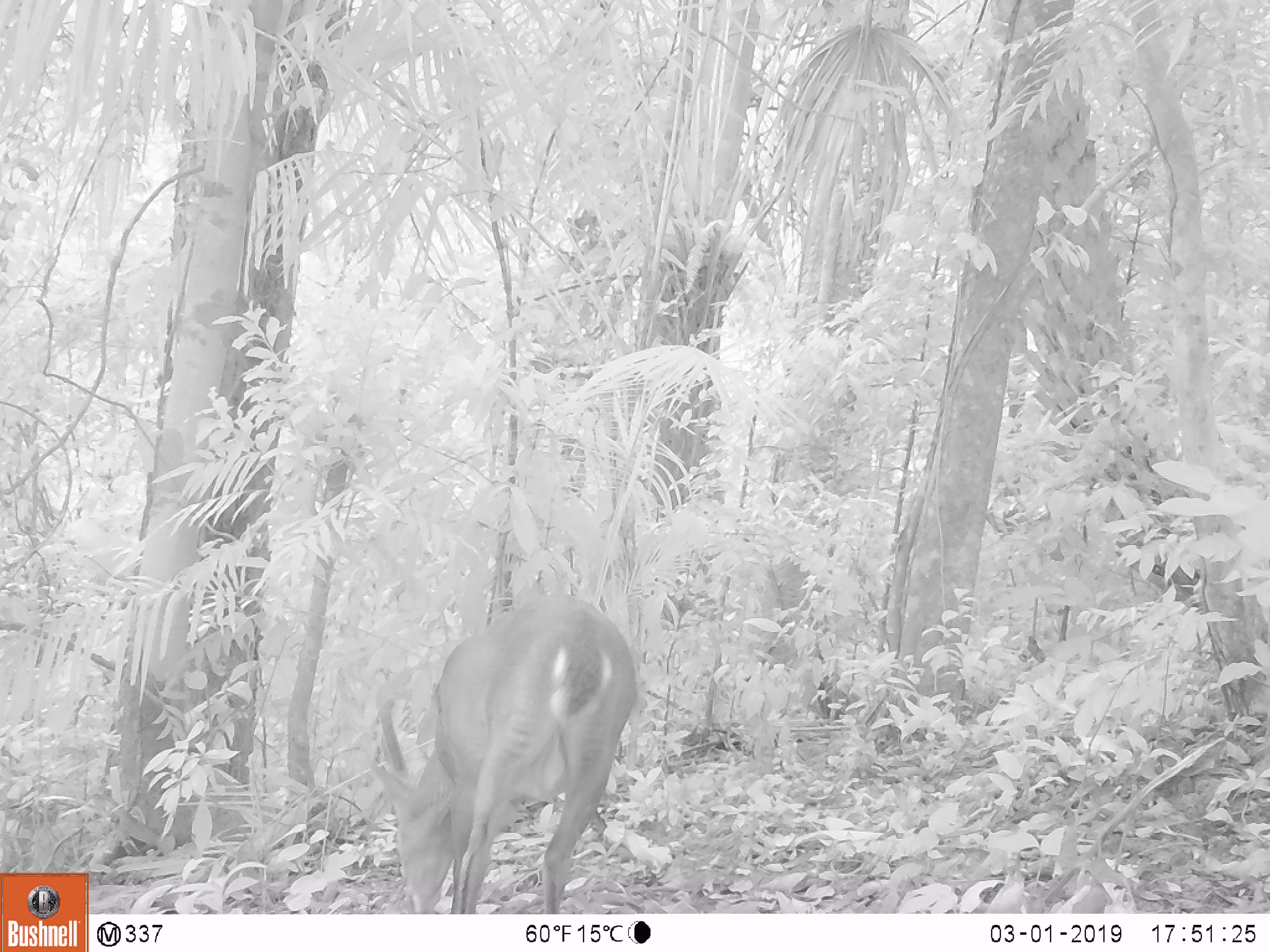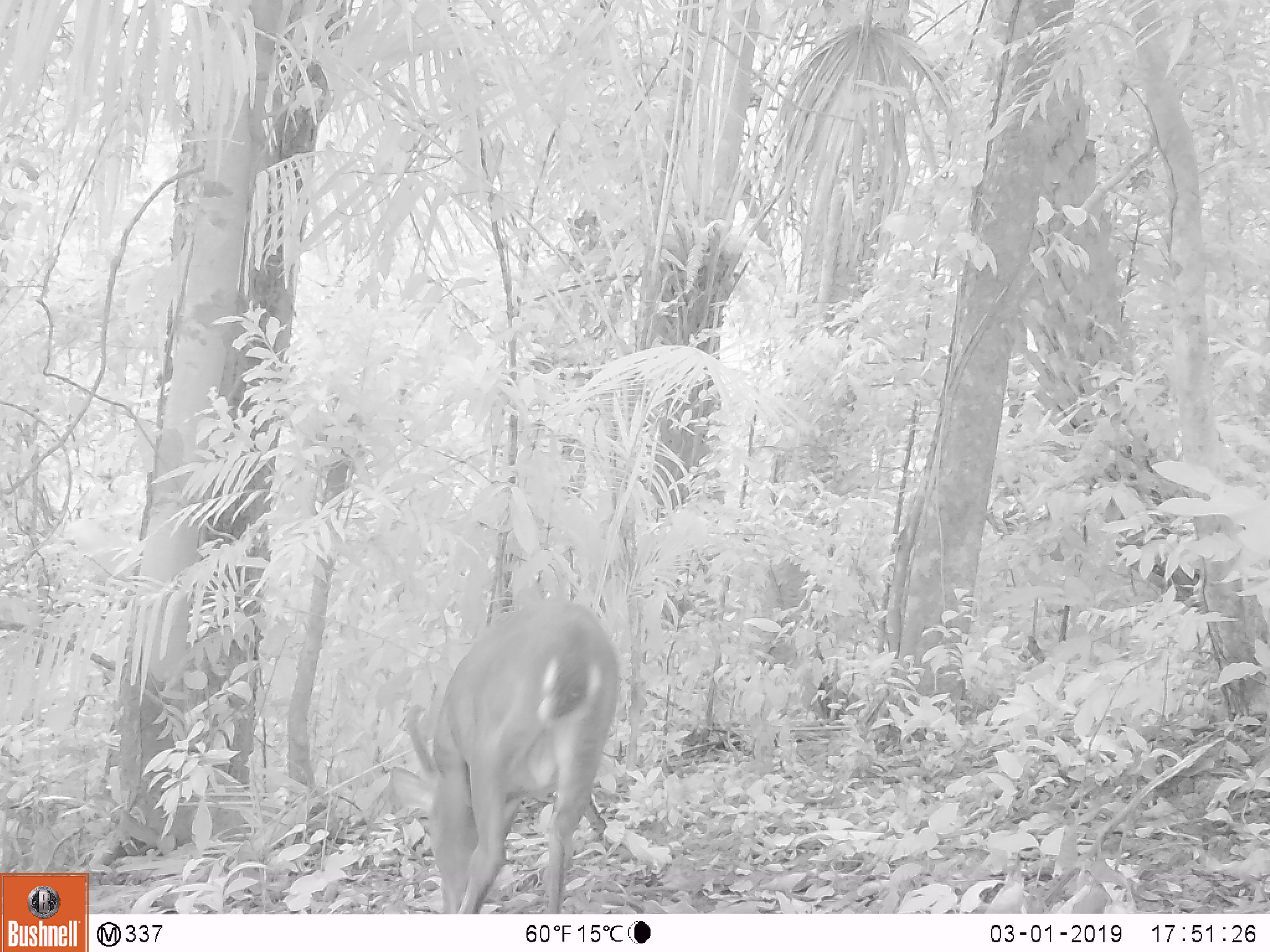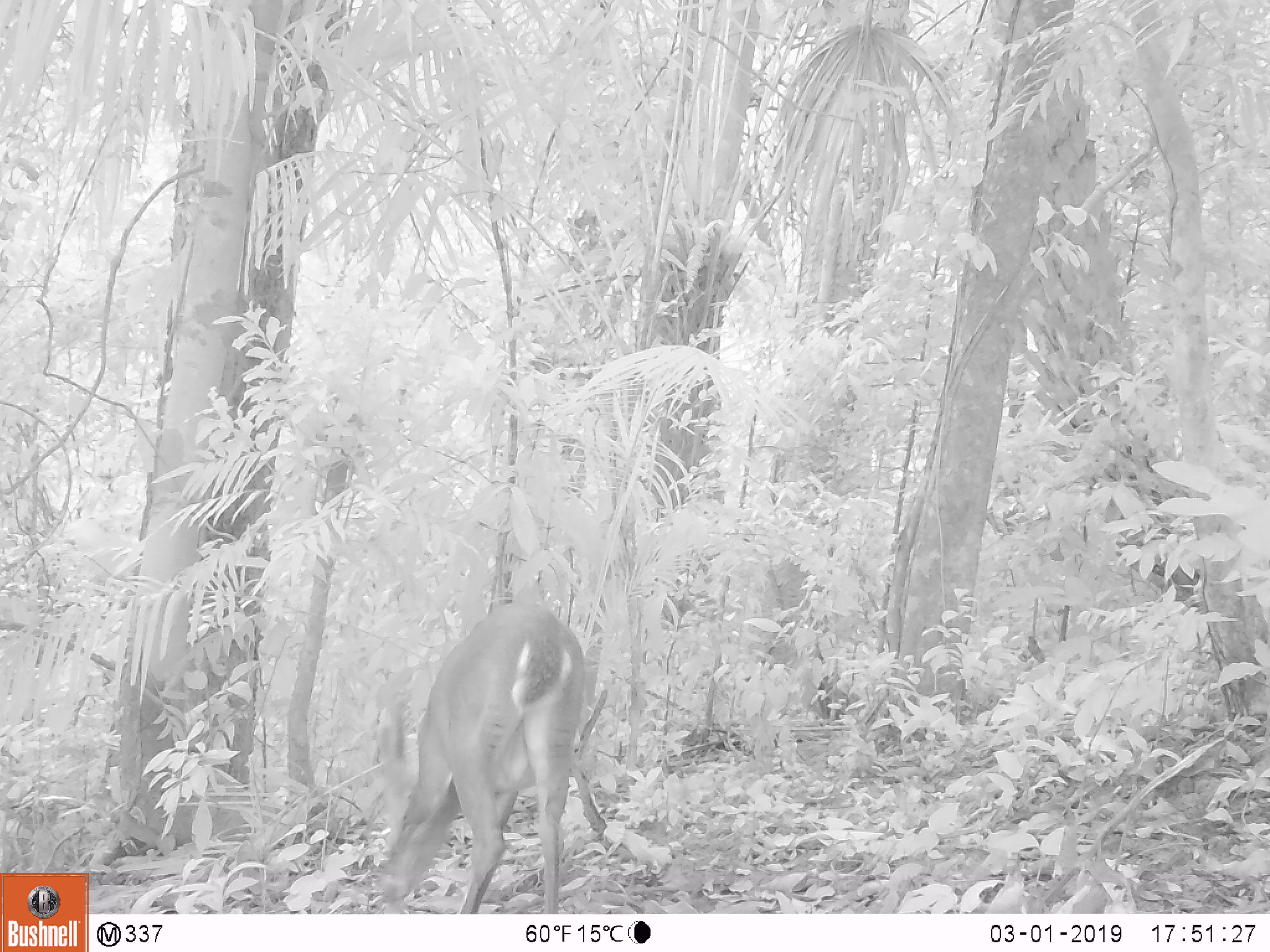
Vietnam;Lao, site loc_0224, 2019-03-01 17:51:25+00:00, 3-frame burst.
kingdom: Animalia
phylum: Chordata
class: Mammalia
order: Artiodactyla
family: Cervidae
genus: Muntiacus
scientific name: Muntiacus vuquangensis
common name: large-antlered muntjac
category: large antlered muntjac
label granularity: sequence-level